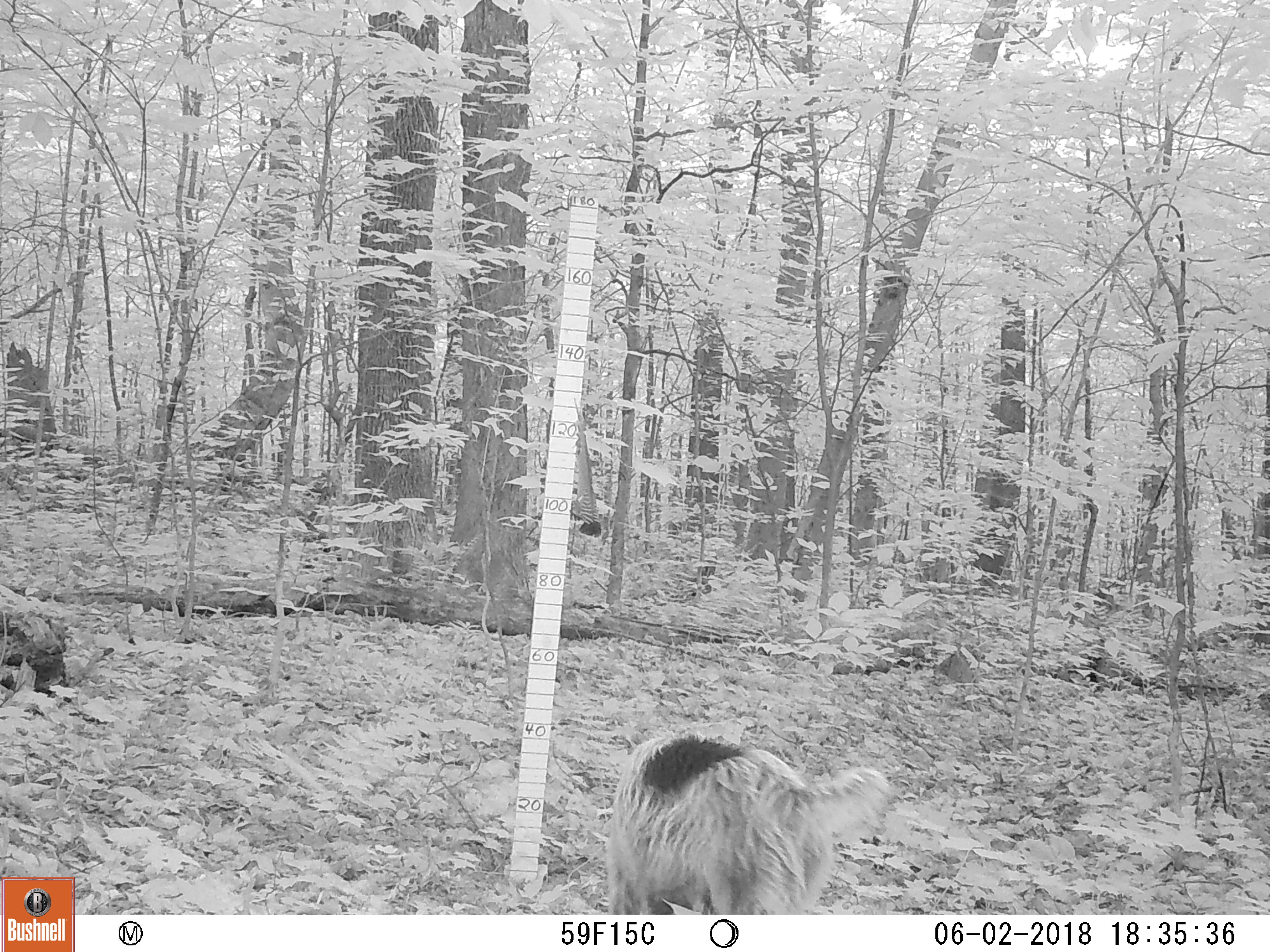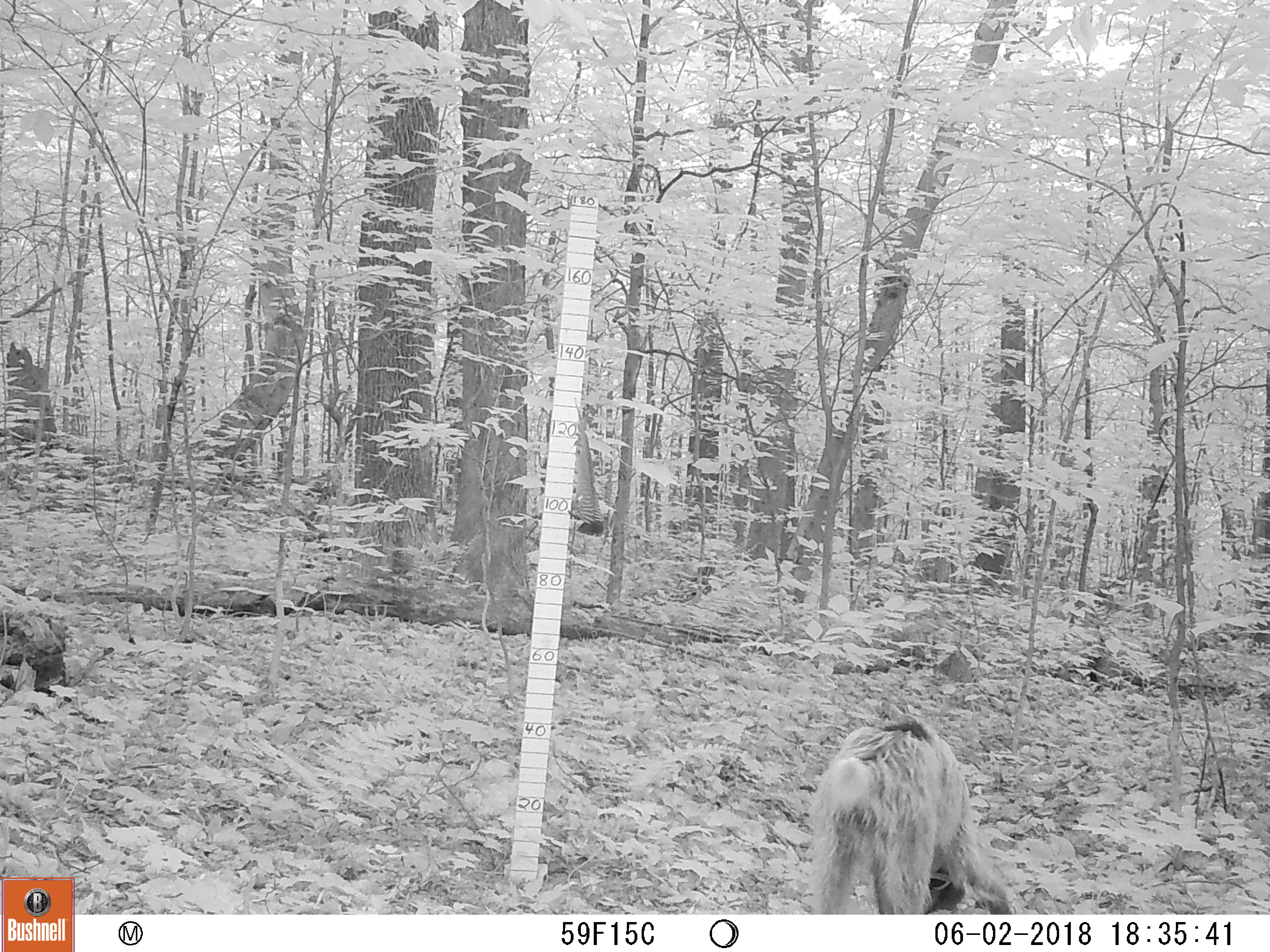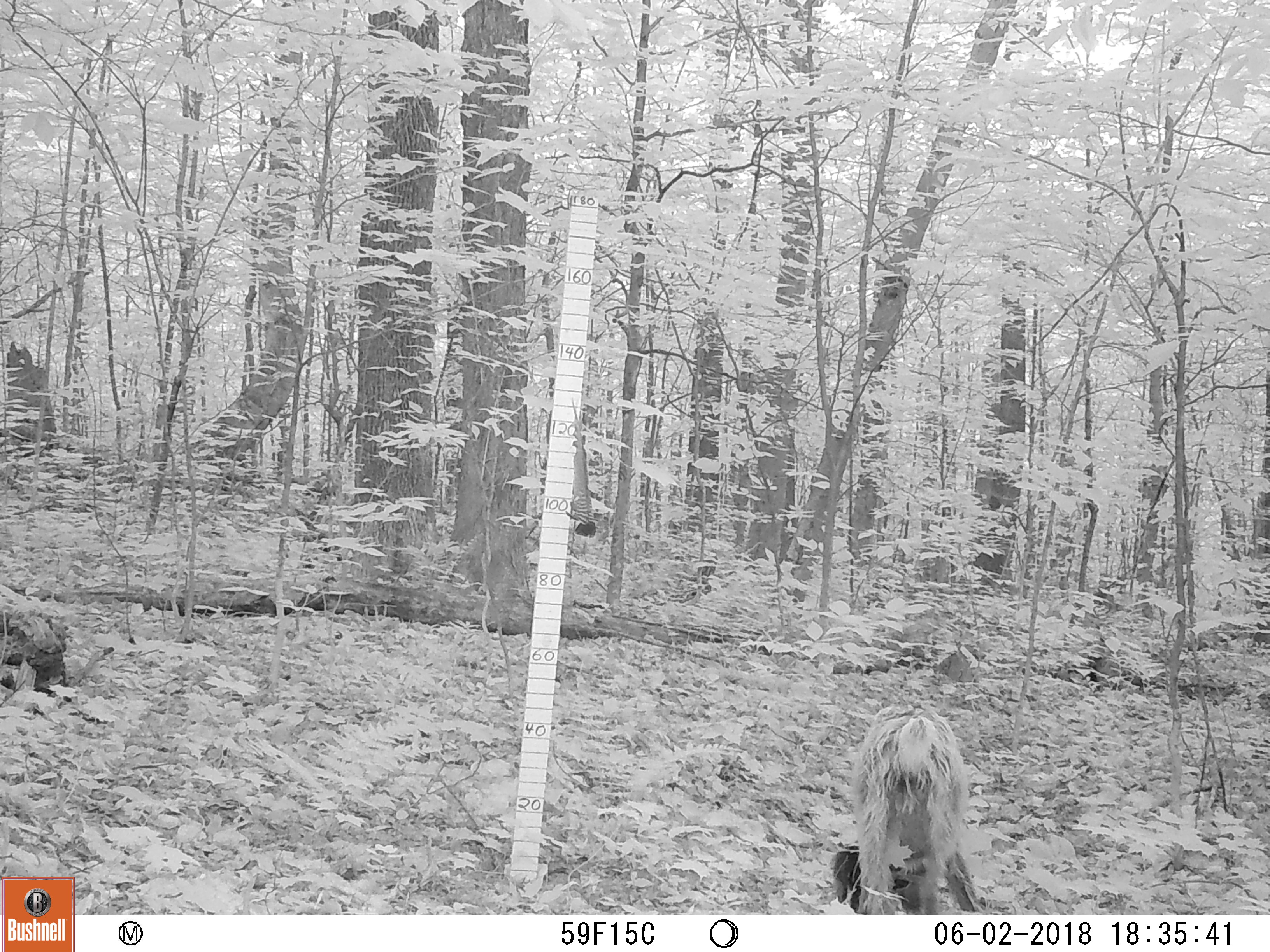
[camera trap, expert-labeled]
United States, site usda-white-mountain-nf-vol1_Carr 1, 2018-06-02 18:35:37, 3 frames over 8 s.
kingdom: Animalia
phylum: Chordata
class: Mammalia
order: Carnivora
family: Canidae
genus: Canis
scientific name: Canis familiaris familiaris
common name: domestic dog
Domestic dog (Canis familiaris familiaris).